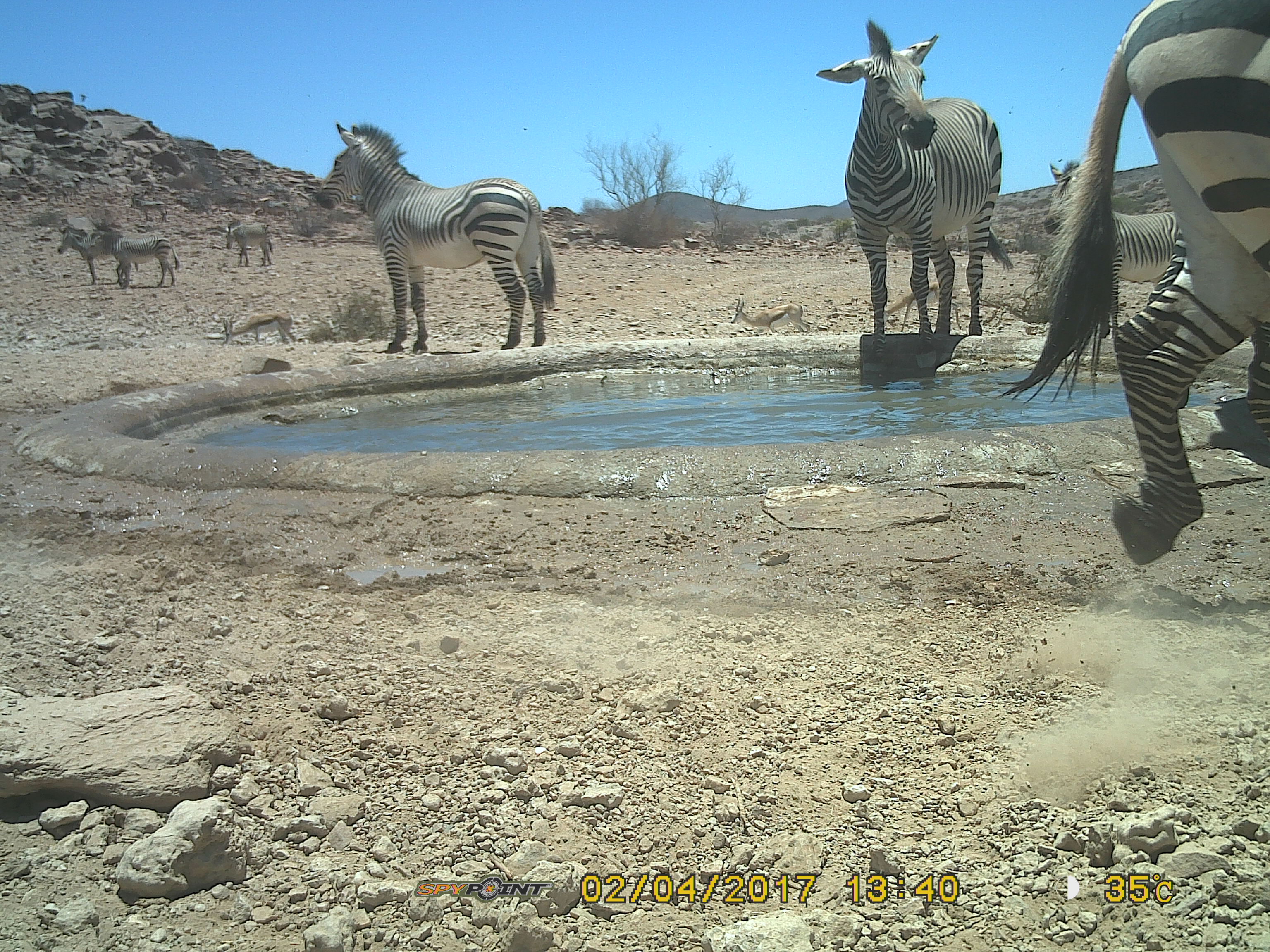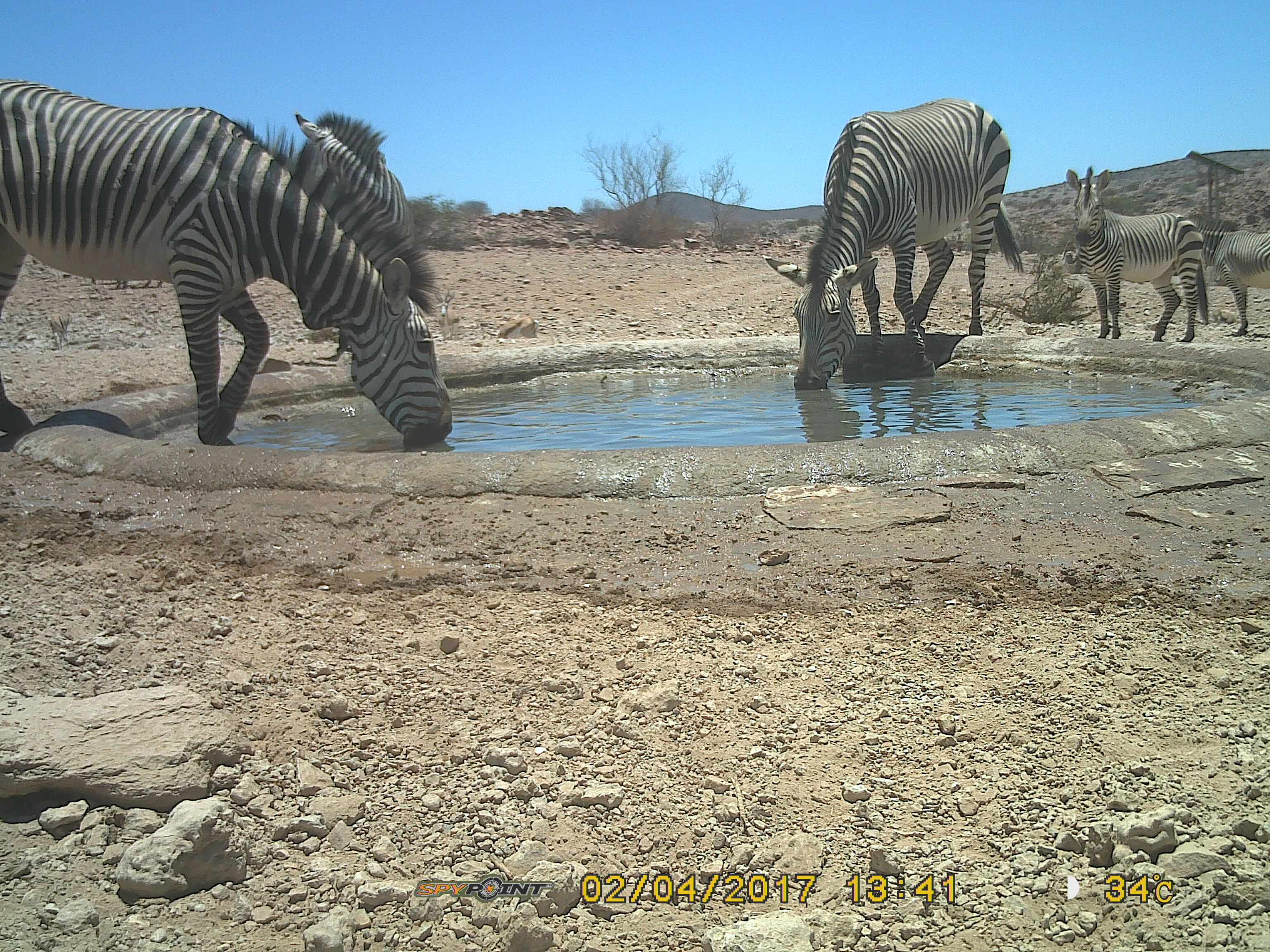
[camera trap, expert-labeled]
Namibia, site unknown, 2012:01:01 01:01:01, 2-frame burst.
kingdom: Animalia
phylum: Chordata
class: Mammalia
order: Perissodactyla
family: Equidae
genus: Equus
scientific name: Equus zebra hartmannae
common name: hartmann's mountain zebra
Equus zebra hartmannae (hartmann's mountain zebra).